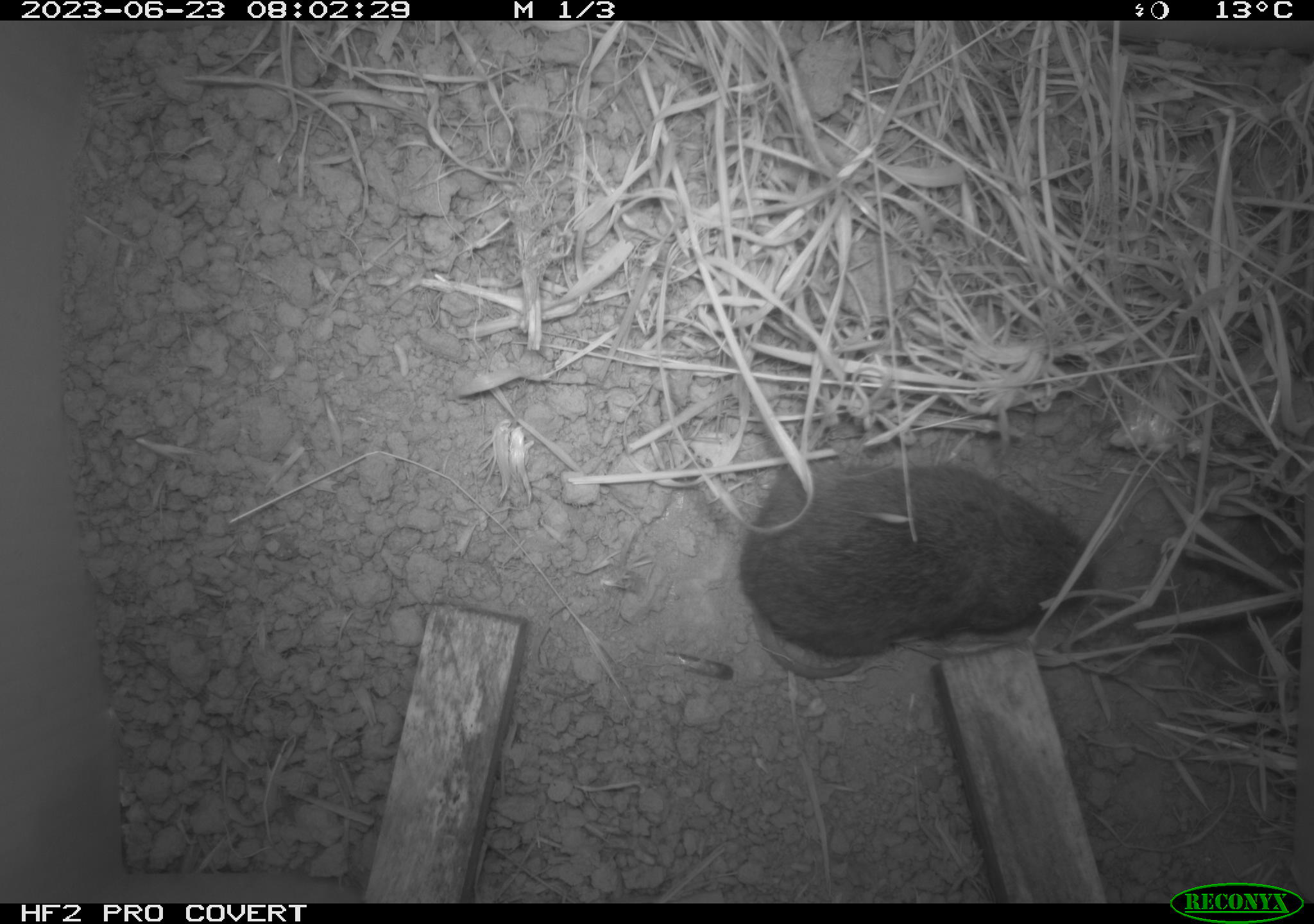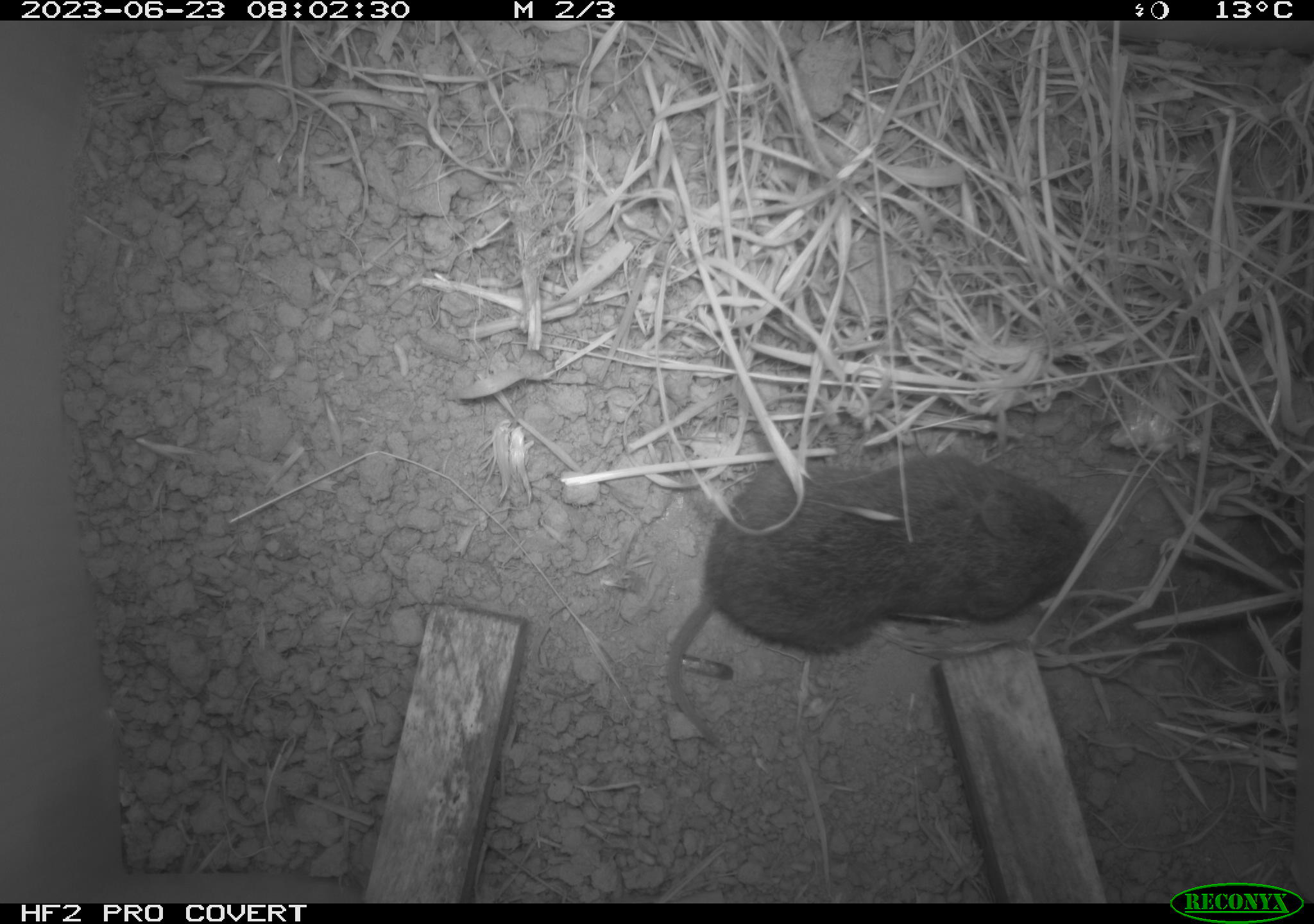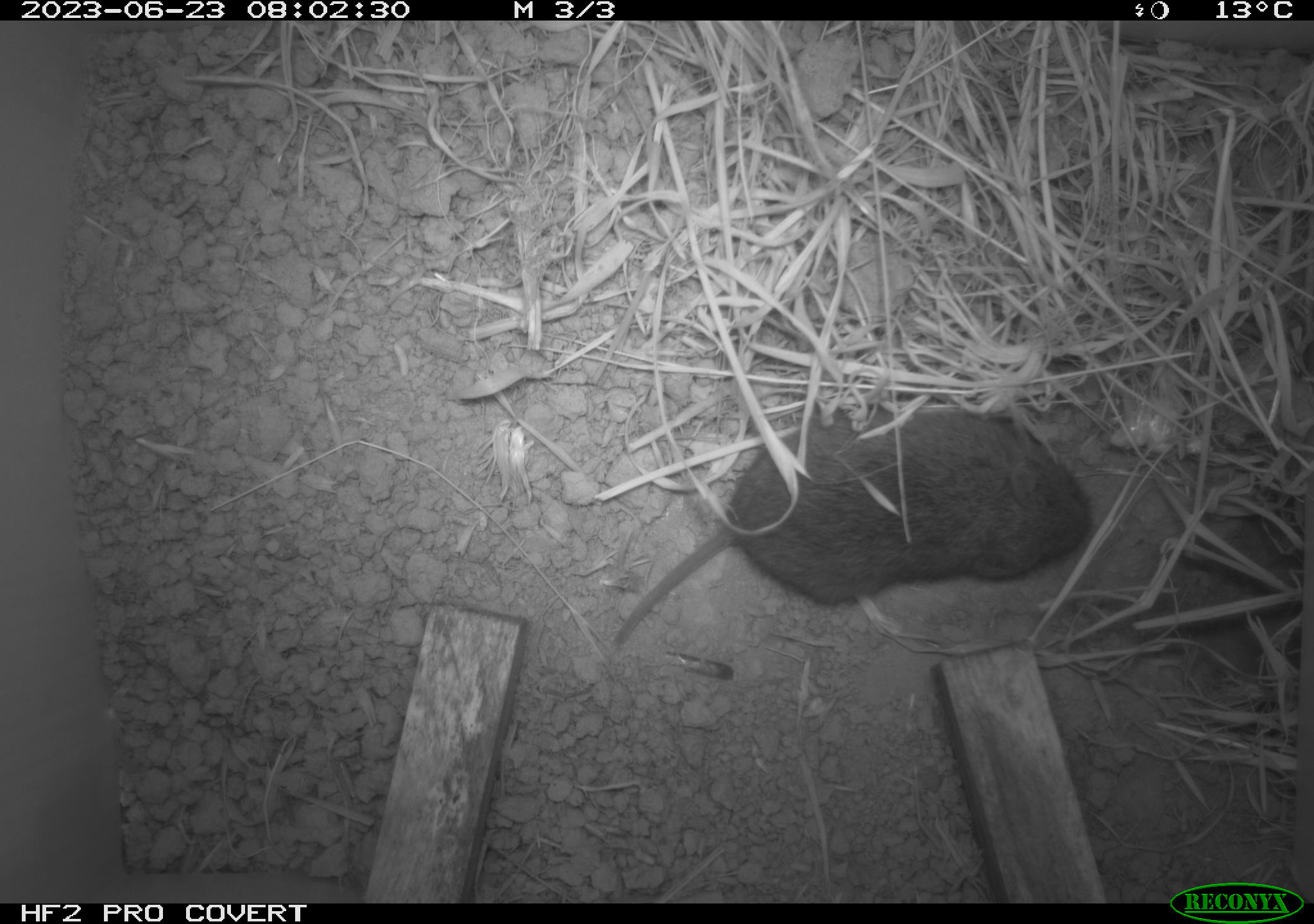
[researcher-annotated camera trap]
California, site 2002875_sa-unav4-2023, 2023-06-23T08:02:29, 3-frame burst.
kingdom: Animalia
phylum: Chordata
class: Mammalia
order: Rodentia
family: Cricetidae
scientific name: Arvicolinae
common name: voles, lemmings, and muskrats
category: arvicolinae subfamily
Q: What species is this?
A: Arvicolinae subfamily (voles, lemmings, and muskrats) (Arvicolinae).